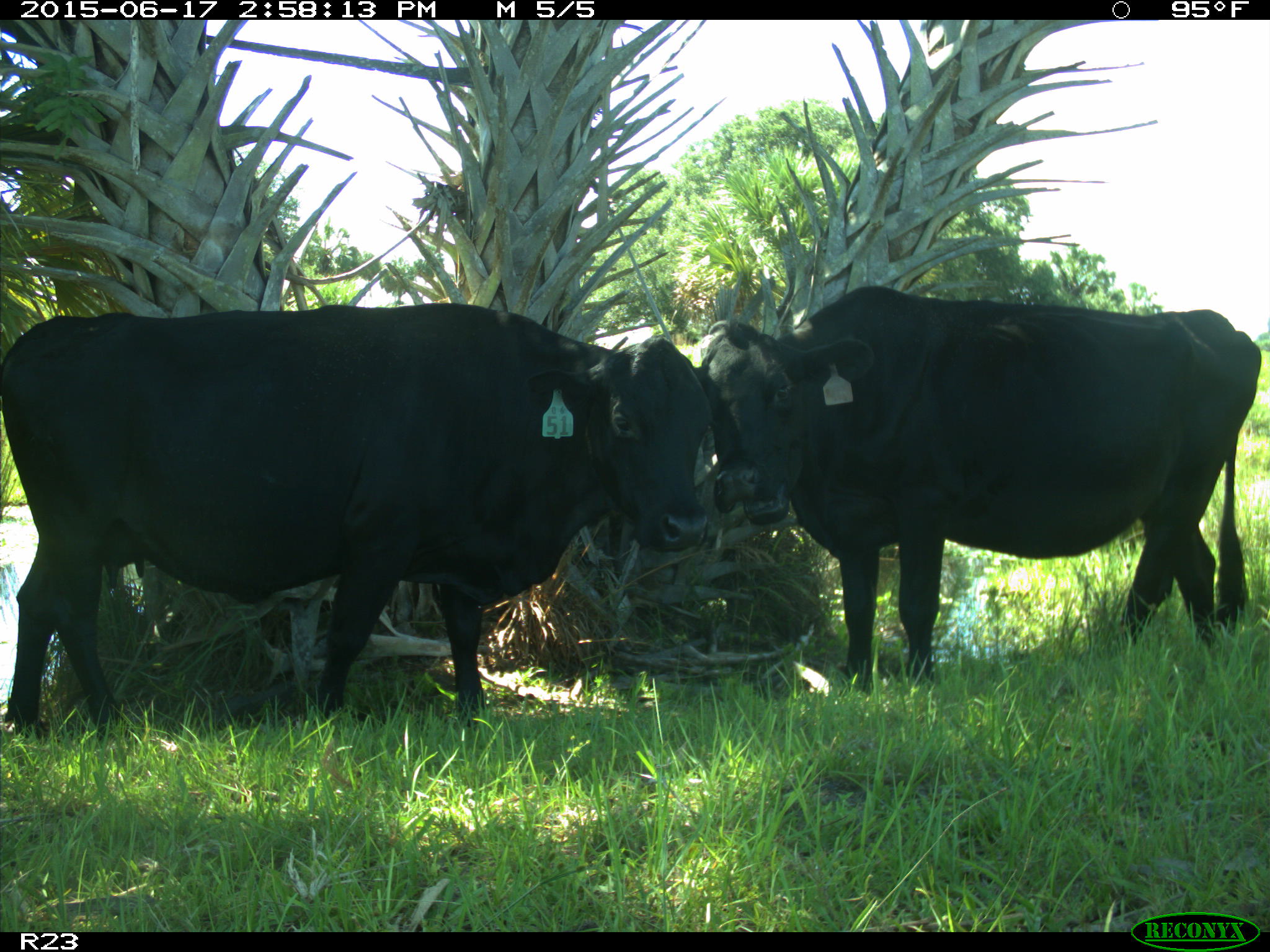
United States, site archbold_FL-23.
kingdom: Animalia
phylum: Chordata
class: Mammalia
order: Artiodactyla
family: Bovidae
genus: Bos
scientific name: Bos taurus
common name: domestic cow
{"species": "Bos taurus (domestic cow)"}